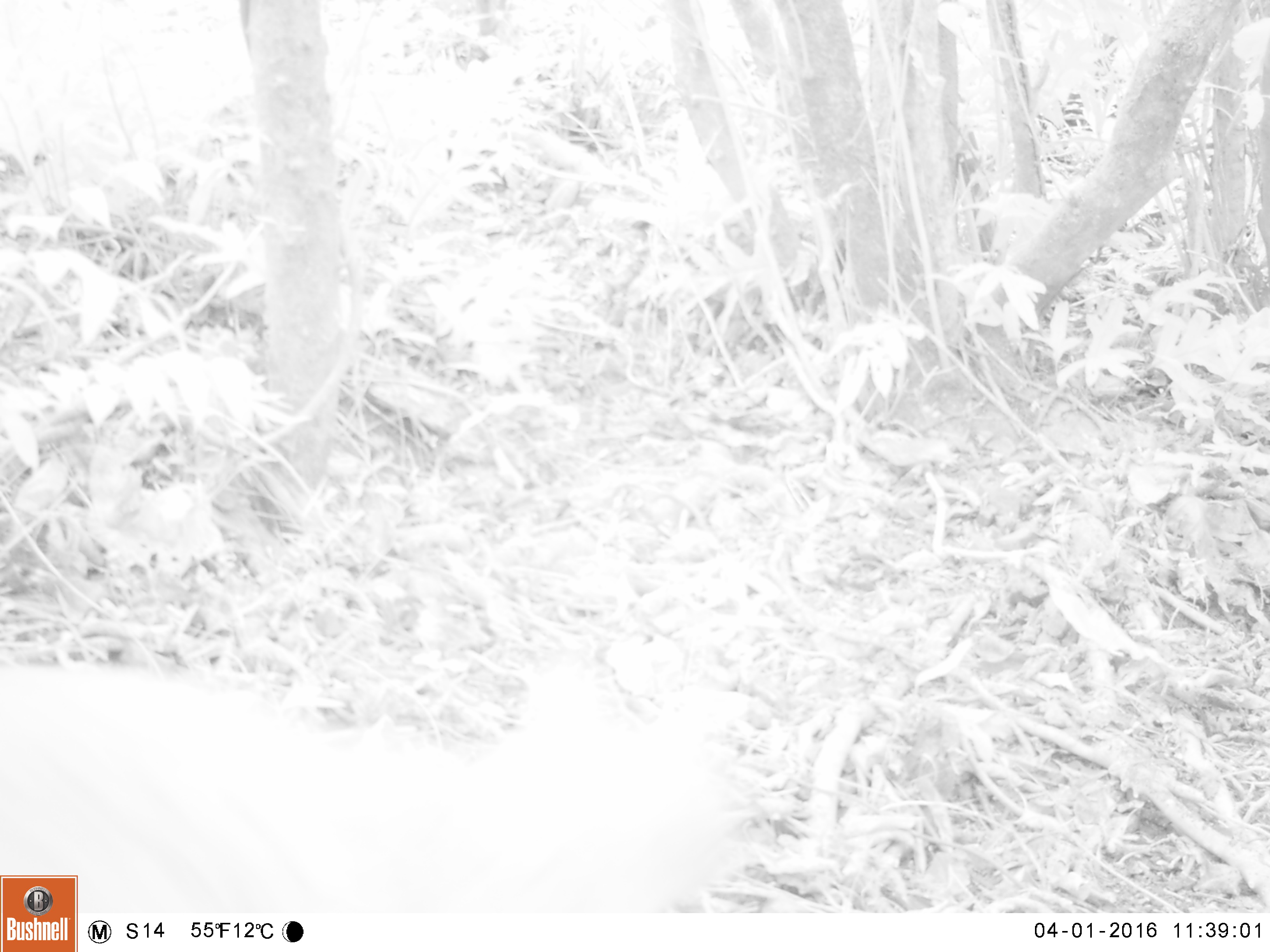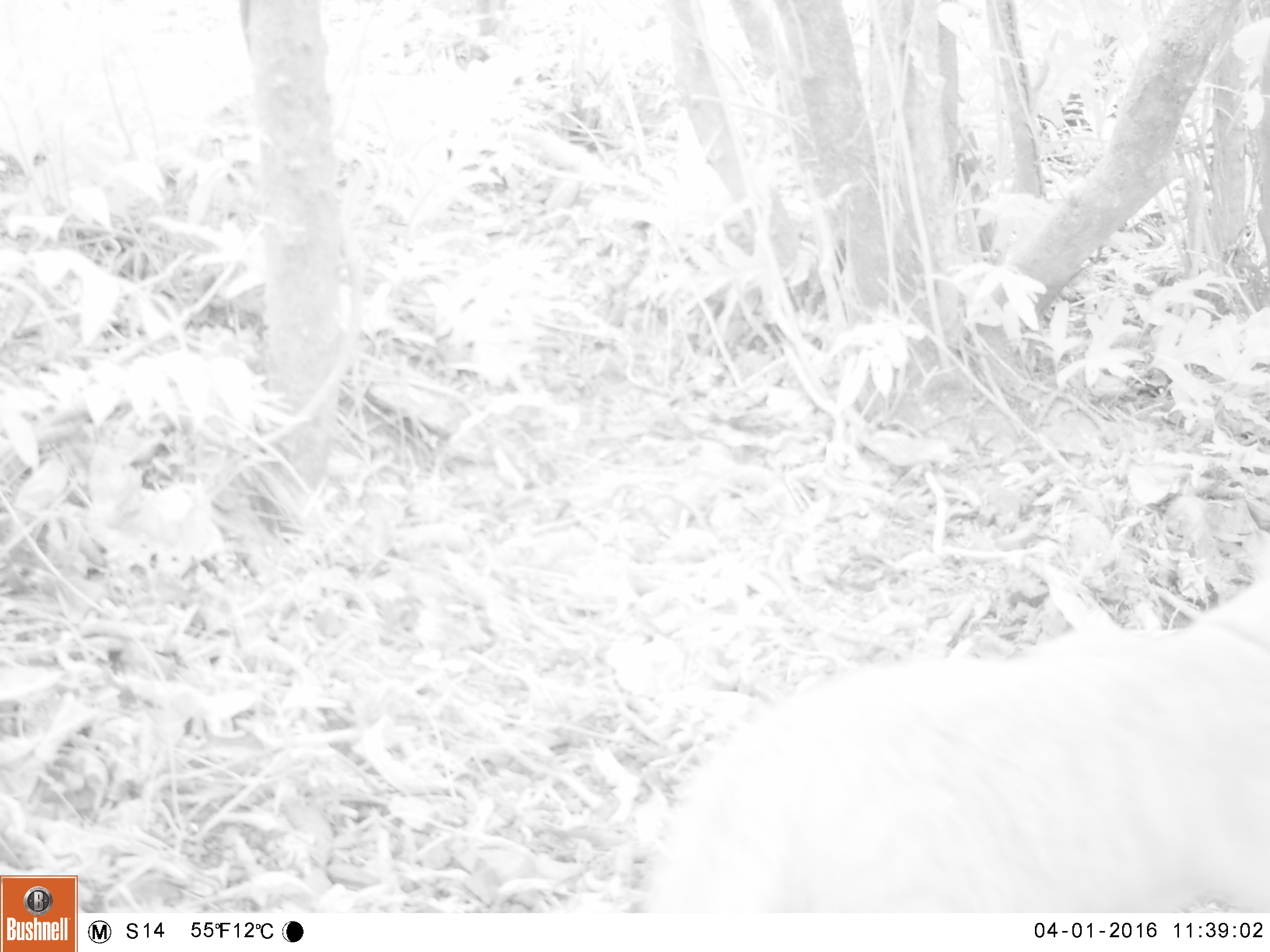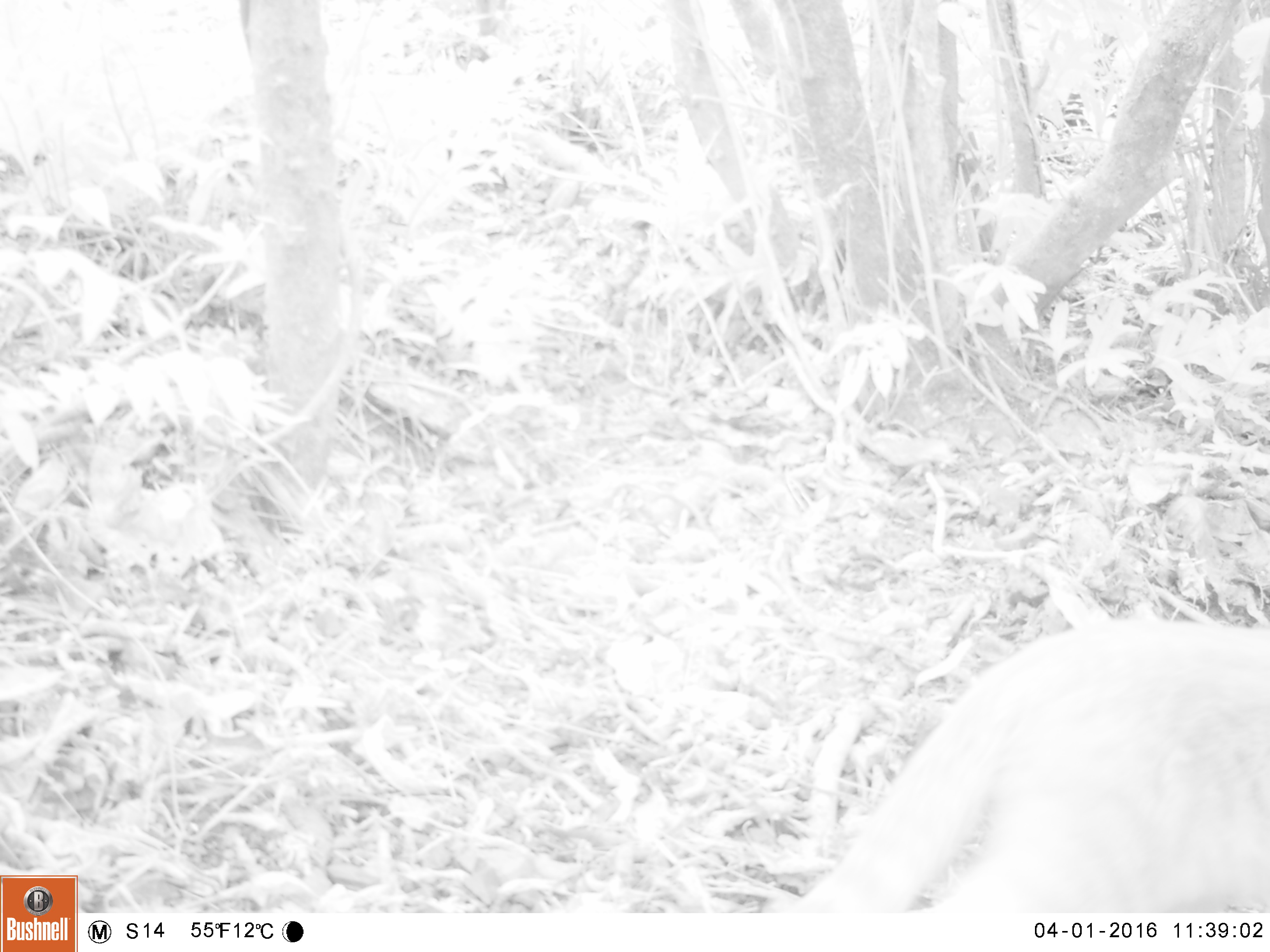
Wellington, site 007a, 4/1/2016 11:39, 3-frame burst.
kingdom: Animalia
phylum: Chordata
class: Mammalia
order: Carnivora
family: Felidae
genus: Felis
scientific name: Felis catus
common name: cat